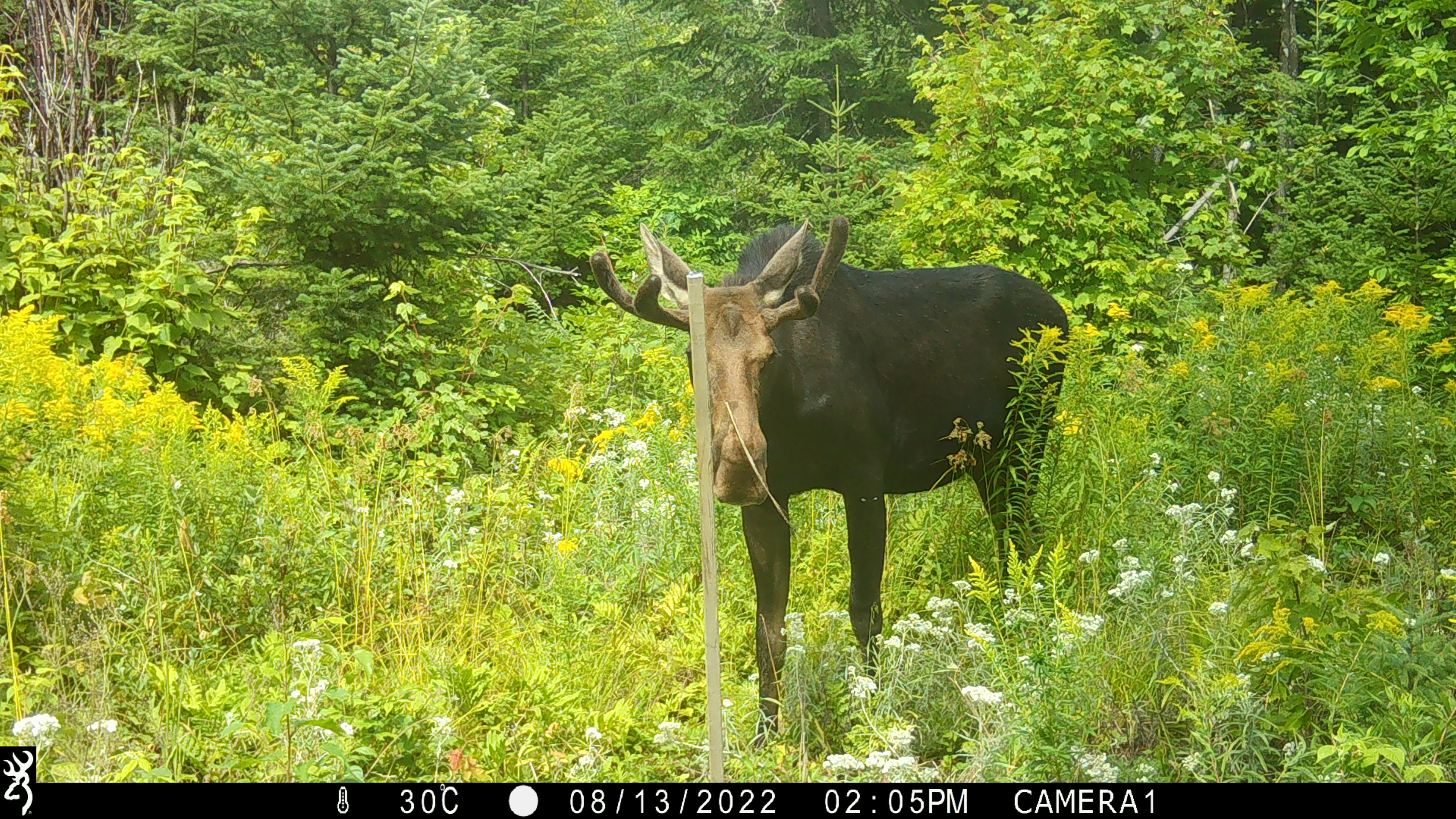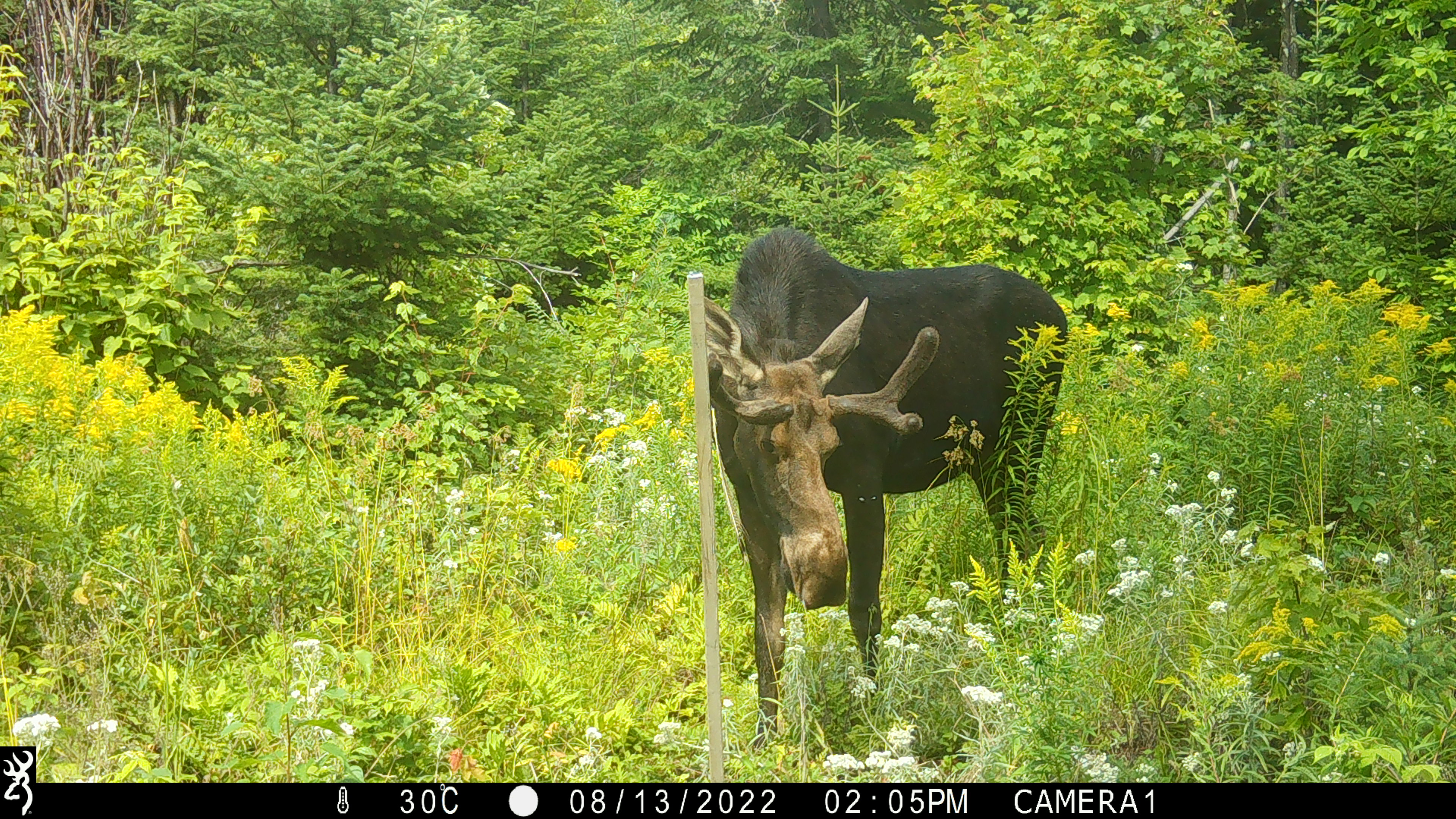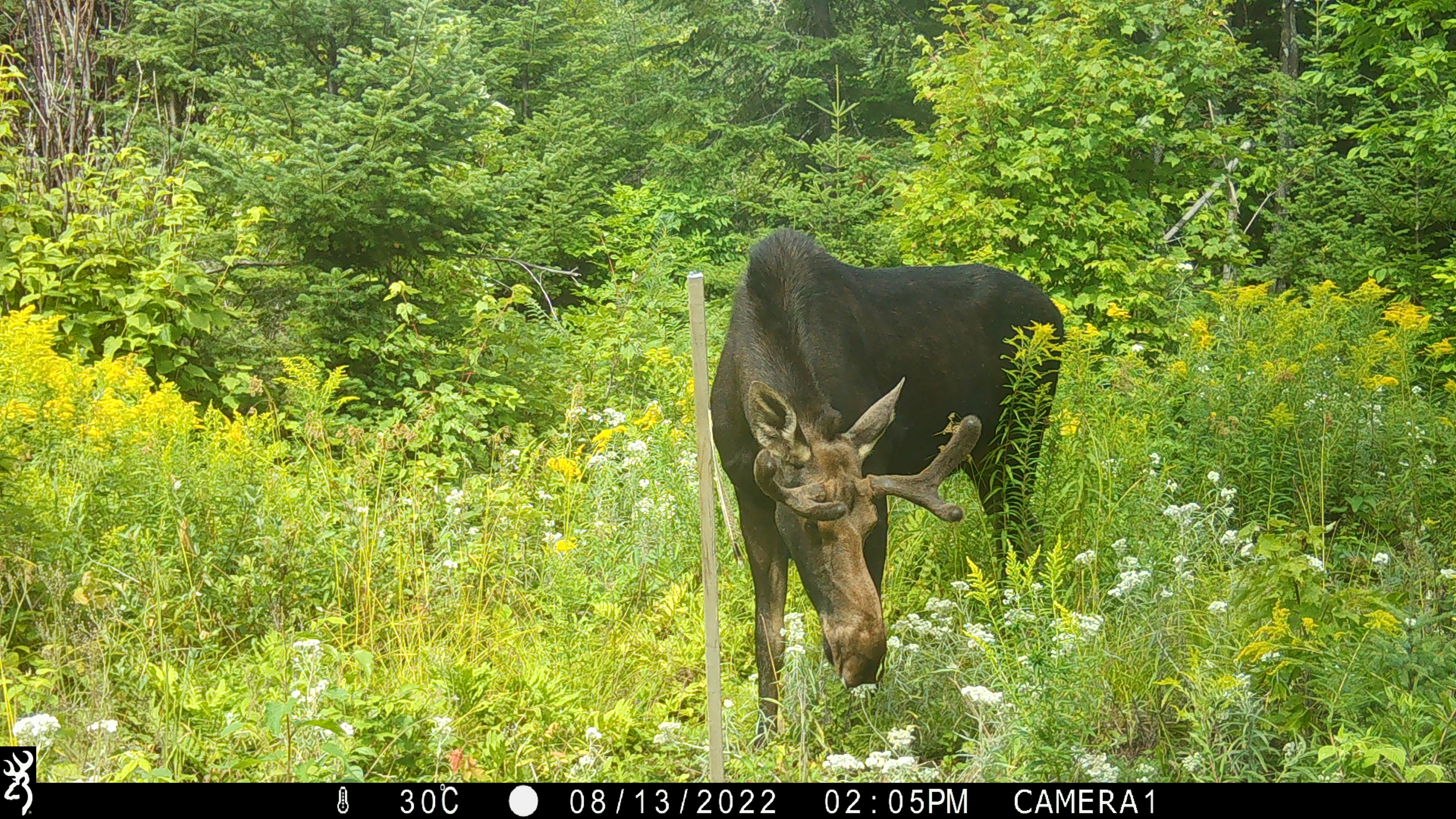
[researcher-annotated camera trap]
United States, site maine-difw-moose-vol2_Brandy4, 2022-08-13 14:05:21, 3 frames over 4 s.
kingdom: Animalia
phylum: Chordata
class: Mammalia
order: Artiodactyla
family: Cervidae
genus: Alces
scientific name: Alces alces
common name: moose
Moose (Alces alces).